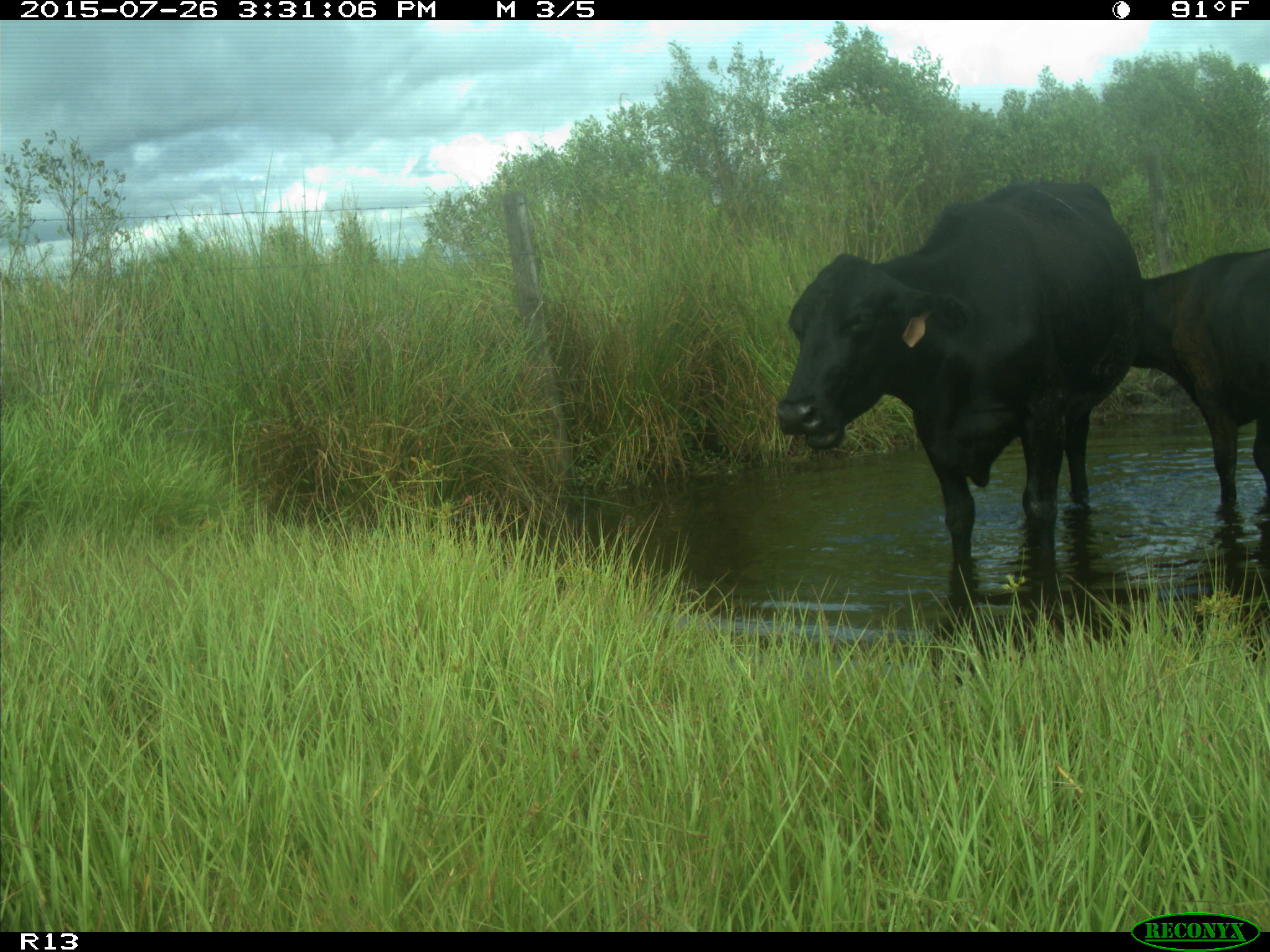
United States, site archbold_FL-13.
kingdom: Animalia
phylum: Chordata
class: Mammalia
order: Artiodactyla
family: Bovidae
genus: Bos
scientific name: Bos taurus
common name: domestic cow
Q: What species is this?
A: Bos taurus (domestic cow).